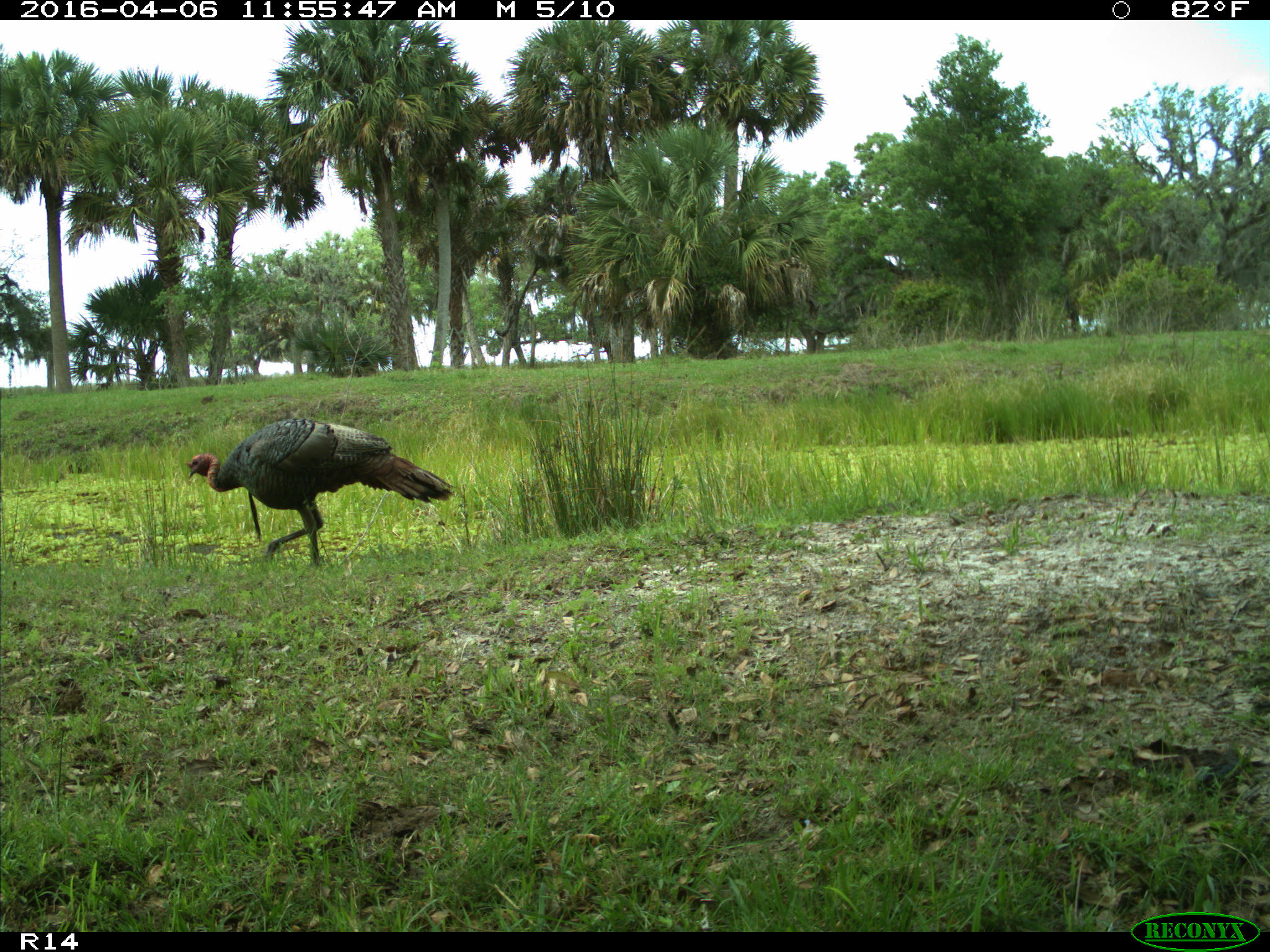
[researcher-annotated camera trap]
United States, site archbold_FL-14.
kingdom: Animalia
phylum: Chordata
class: Aves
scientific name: Aves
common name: birds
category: unidentified bird